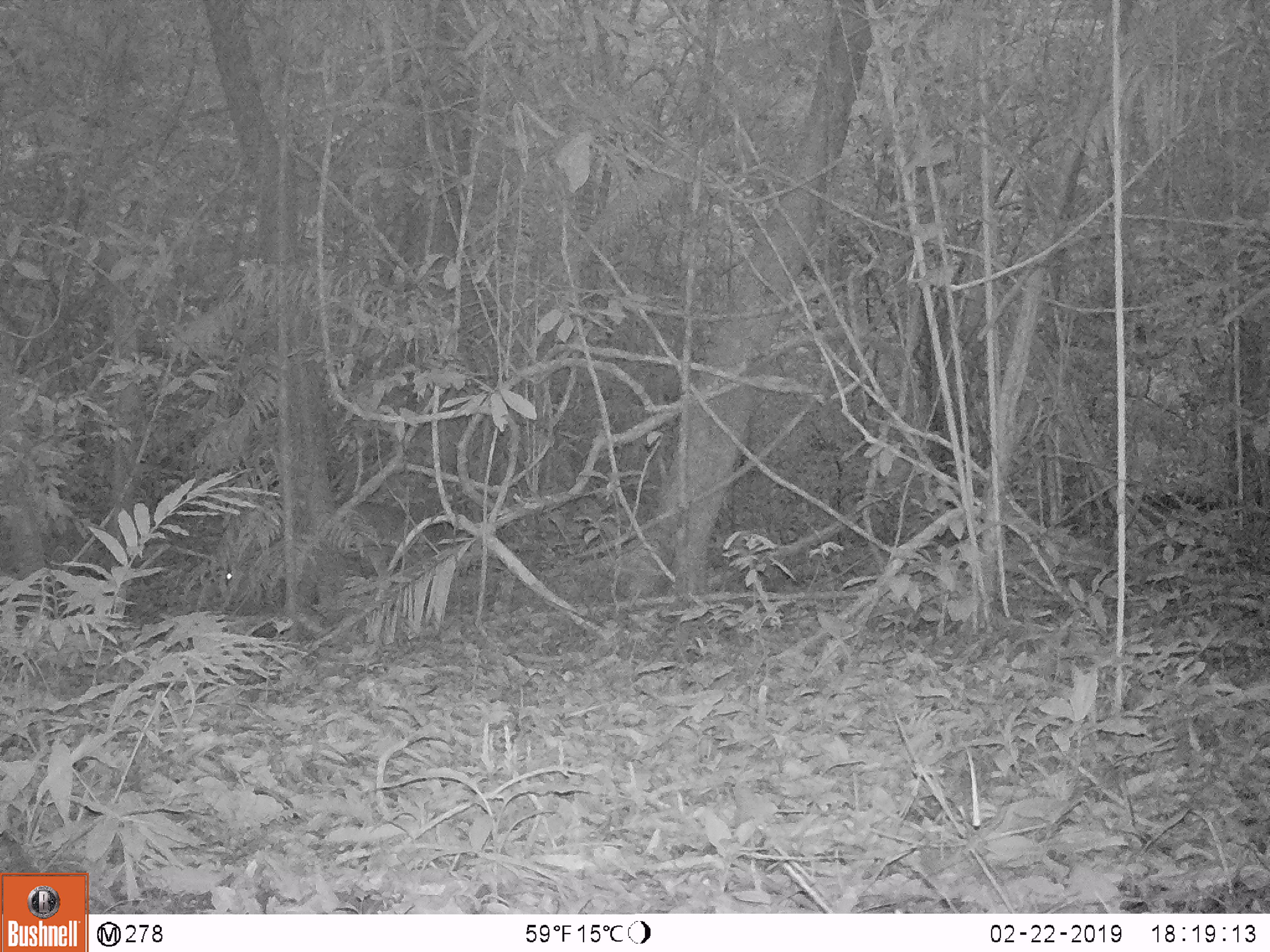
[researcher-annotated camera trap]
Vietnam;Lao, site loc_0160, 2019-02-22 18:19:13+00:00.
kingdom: Animalia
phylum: Chordata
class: Mammalia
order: Artiodactyla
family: Cervidae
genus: Muntiacus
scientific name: Muntiacus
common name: muntjacs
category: unidentified muntjac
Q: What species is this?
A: Unidentified muntjac (muntjacs) (Muntiacus).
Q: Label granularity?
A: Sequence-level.